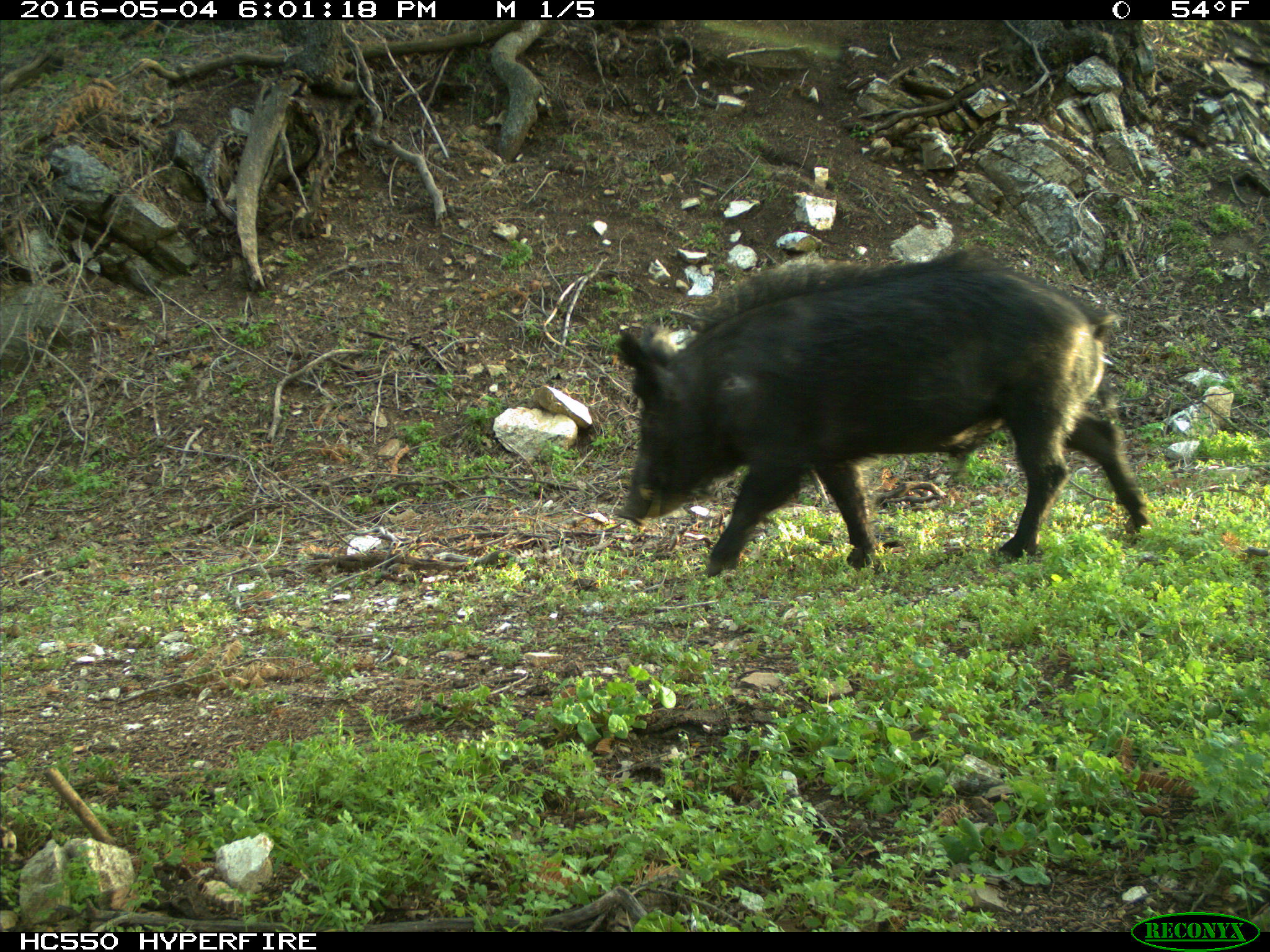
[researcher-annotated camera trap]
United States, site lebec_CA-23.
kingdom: Animalia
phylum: Chordata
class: Mammalia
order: Artiodactyla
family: Suidae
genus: Sus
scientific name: Sus scrofa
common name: wild boar